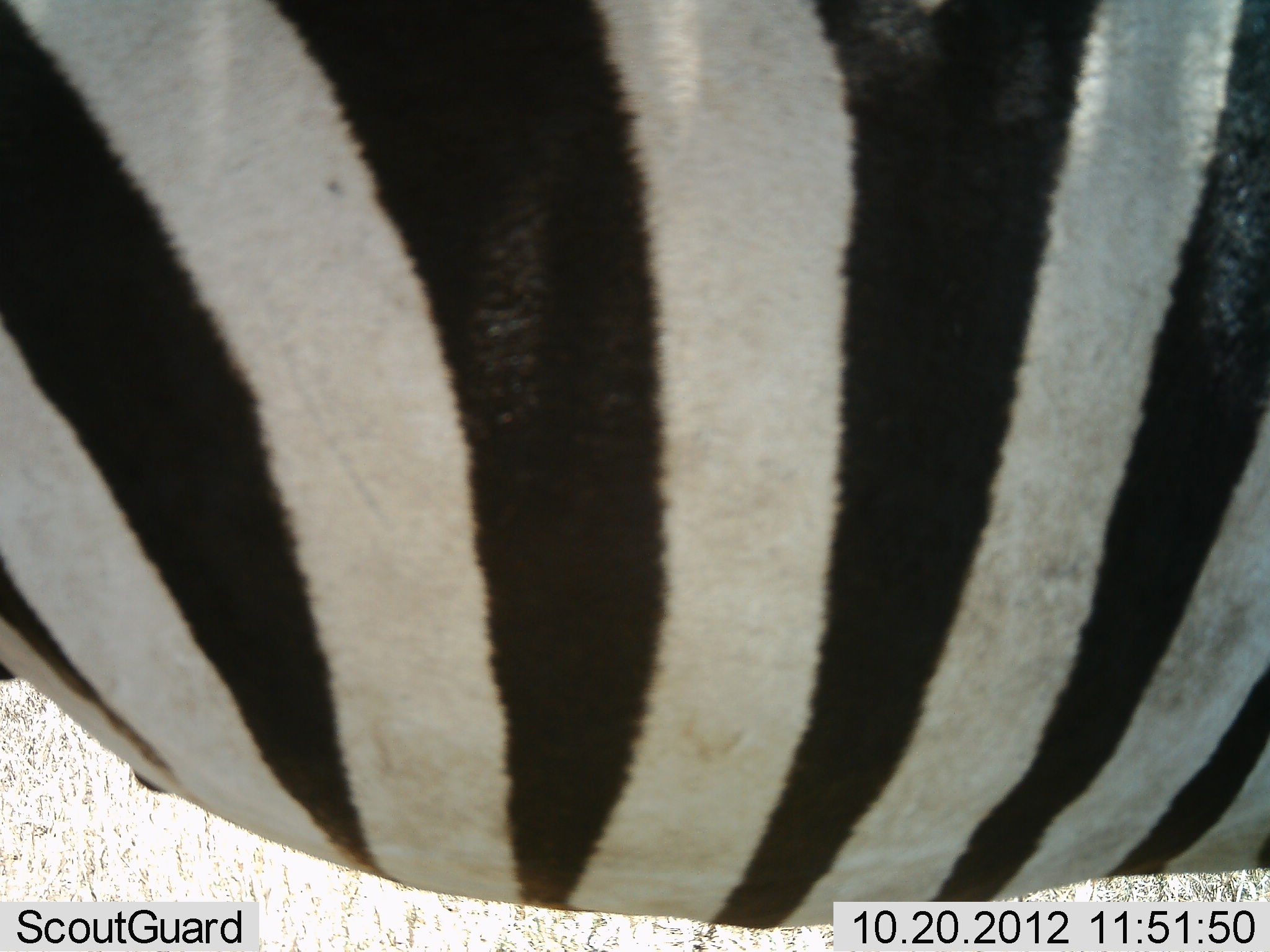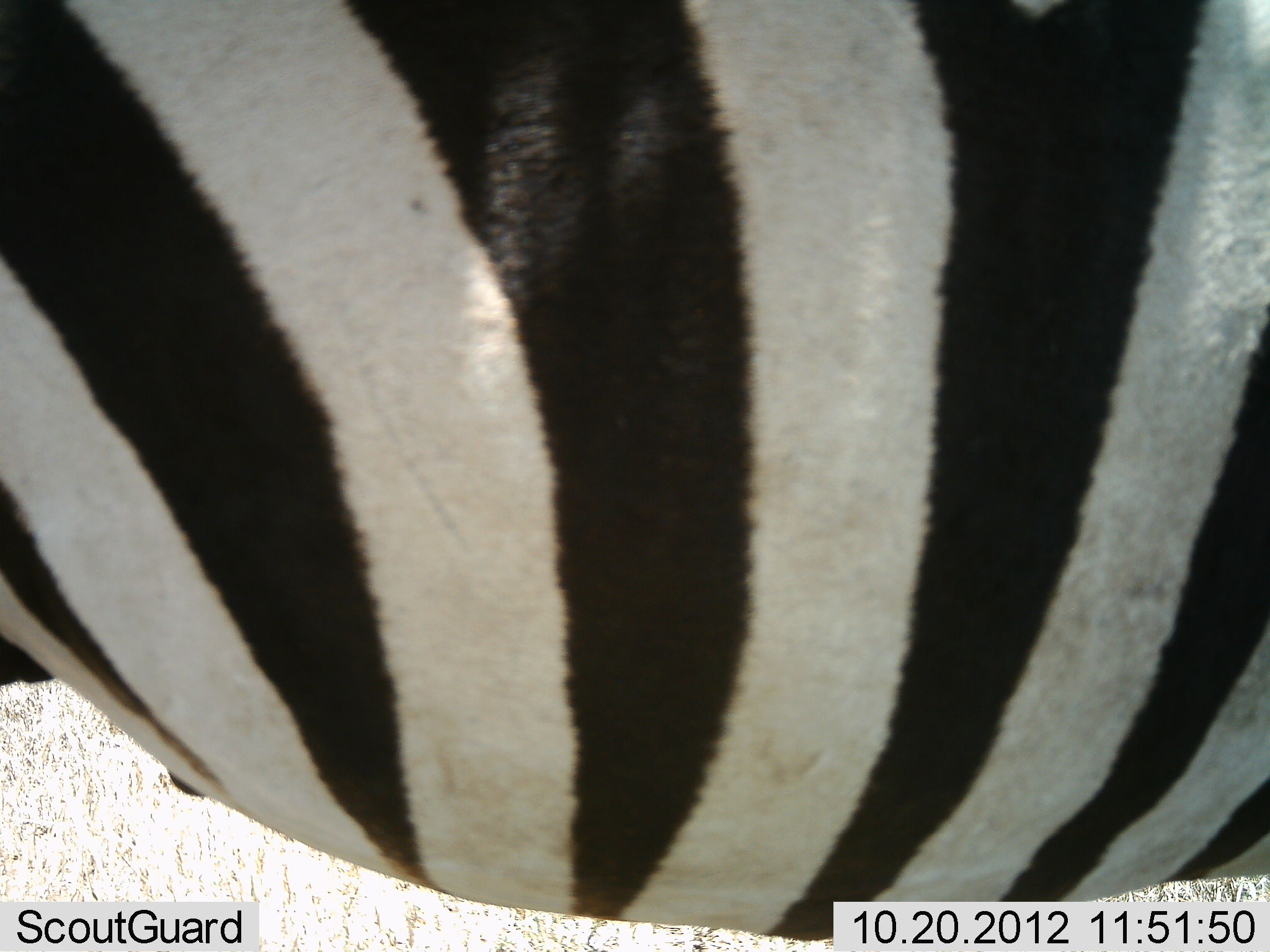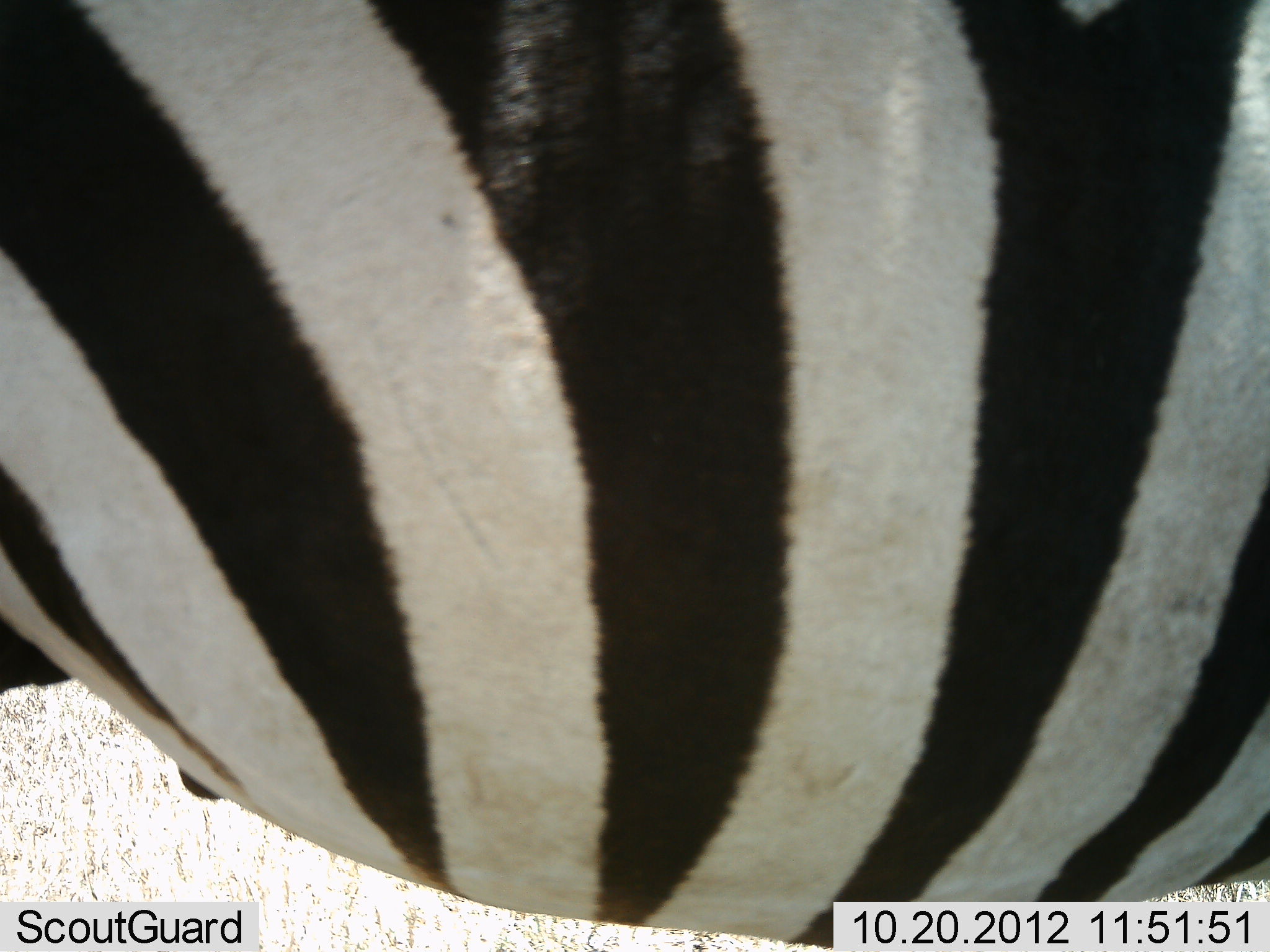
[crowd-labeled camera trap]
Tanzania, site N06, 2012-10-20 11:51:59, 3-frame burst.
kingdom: Animalia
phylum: Chordata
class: Mammalia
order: Perissodactyla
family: Equidae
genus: Equus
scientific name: Equus quagga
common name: plains zebra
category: zebra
Zebra (plains zebra) (Equus quagga), count 1. Behavior (volunteer vote fractions): standing 100%, resting 0%, moving 0%, interacting 0%. Young present (vote fraction): 0%. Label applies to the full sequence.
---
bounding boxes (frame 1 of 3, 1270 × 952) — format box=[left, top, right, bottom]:
animal: box=[1, 1, 1270, 933]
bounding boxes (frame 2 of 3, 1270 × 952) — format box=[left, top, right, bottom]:
animal: box=[1, 0, 1269, 943]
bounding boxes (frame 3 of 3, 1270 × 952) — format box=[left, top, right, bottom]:
animal: box=[1, 0, 1269, 950]